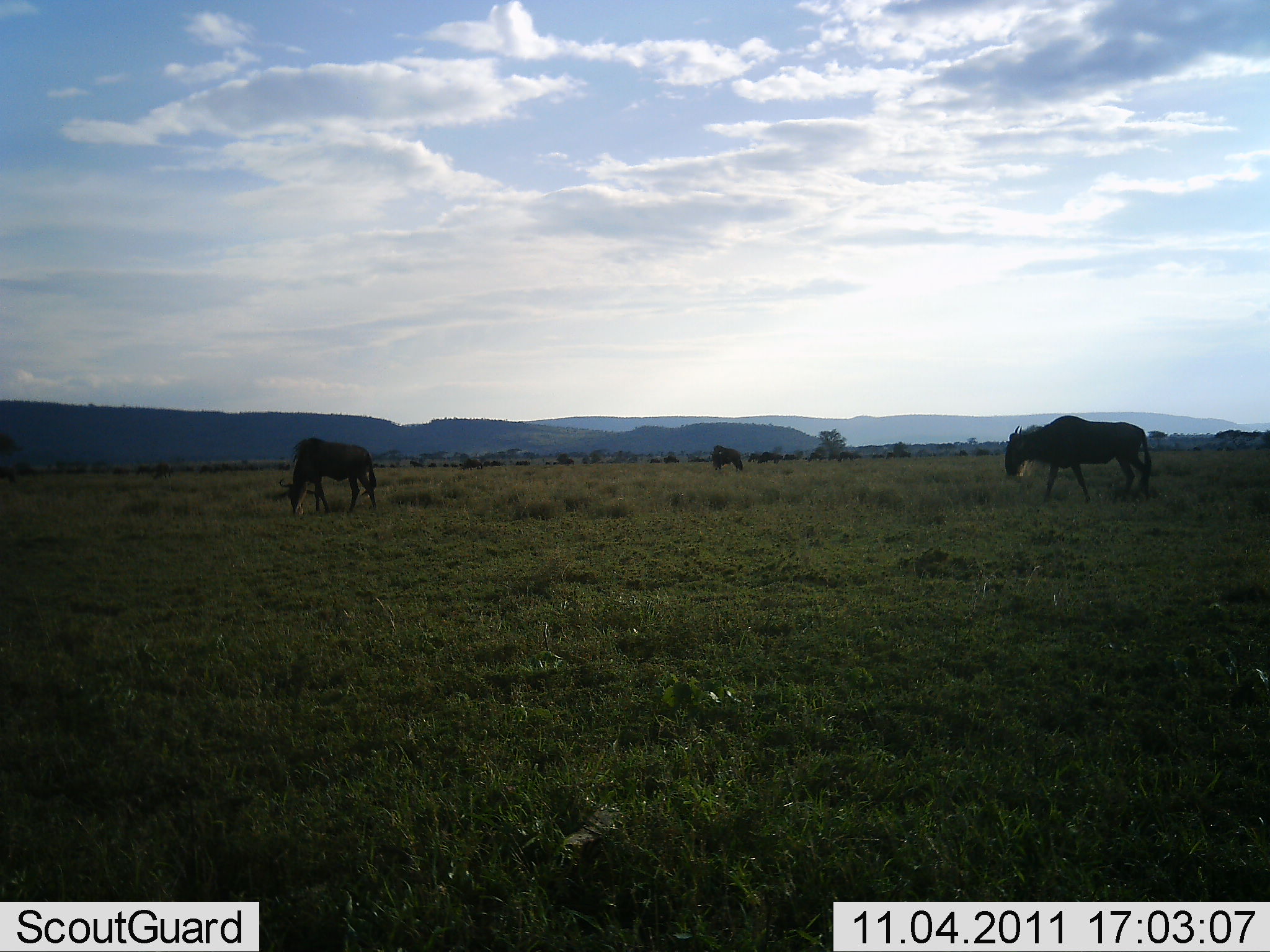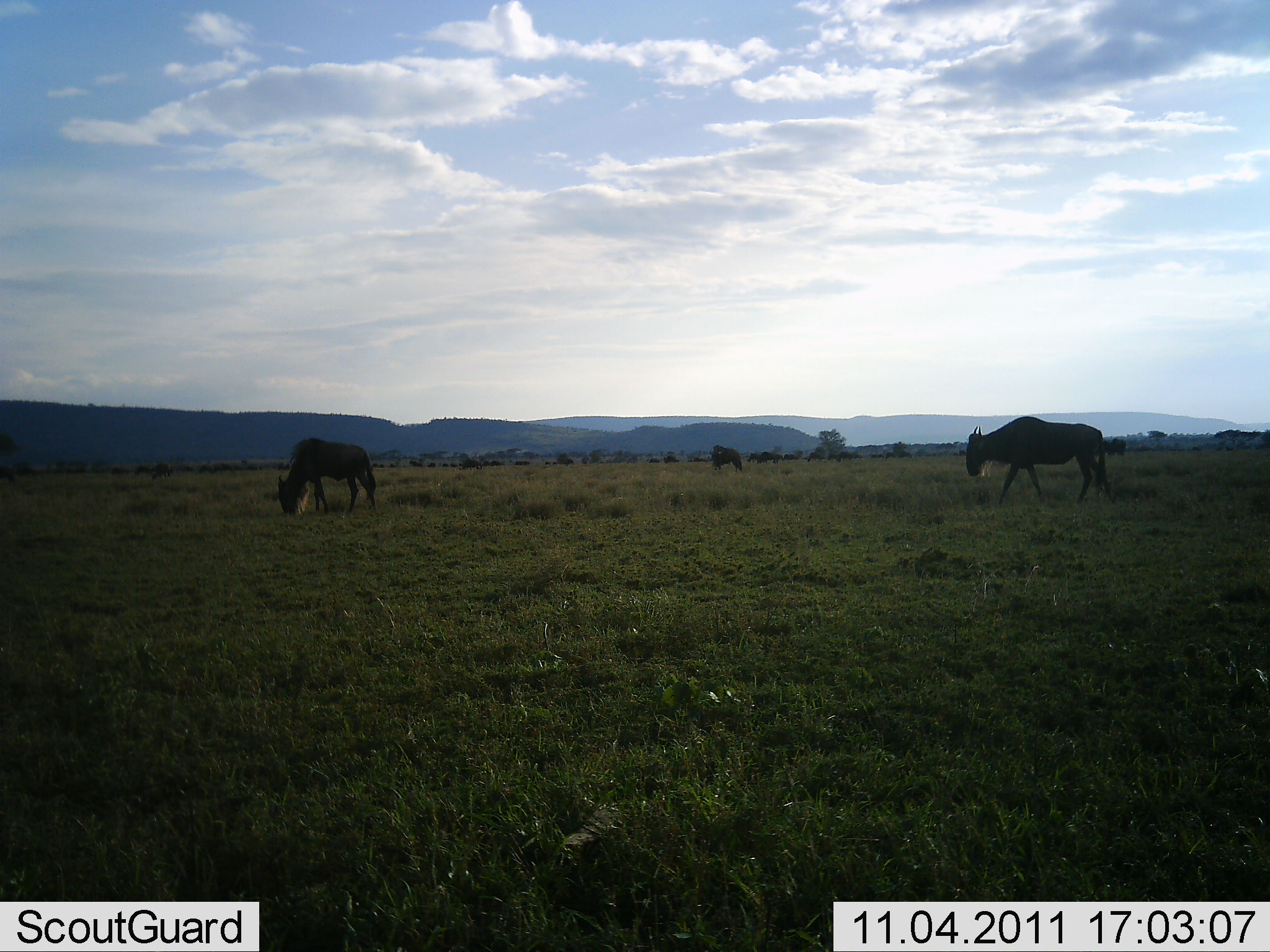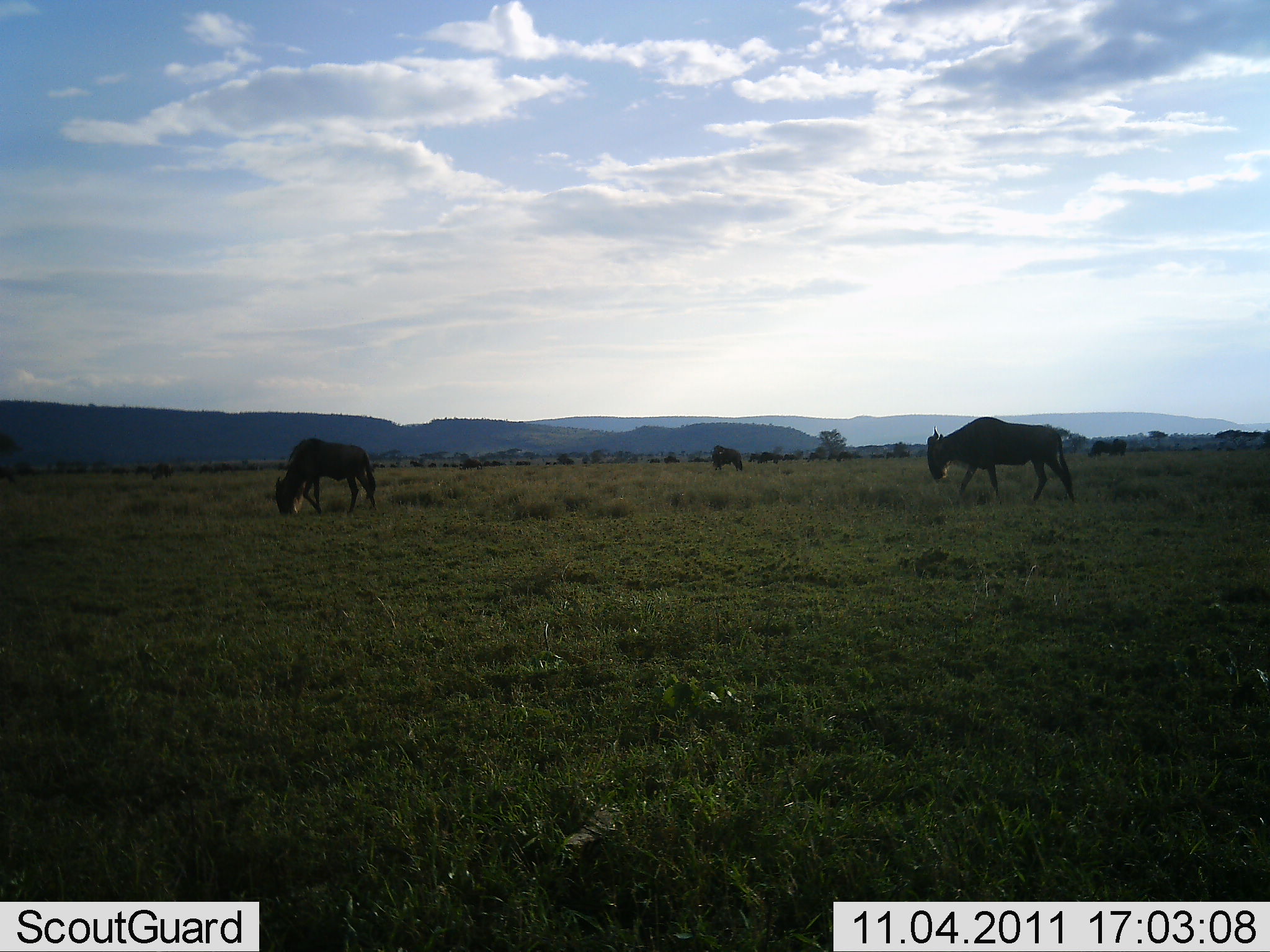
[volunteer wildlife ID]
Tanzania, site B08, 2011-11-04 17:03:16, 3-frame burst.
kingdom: Animalia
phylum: Chordata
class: Mammalia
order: Artiodactyla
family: Bovidae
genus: Connochaetes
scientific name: Connochaetes taurinus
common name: blue wildebeest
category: wildebeest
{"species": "wildebeest (blue wildebeest) (Connochaetes taurinus)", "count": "3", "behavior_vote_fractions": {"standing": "45%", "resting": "0%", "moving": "91%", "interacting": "0%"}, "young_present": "0%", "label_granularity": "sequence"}